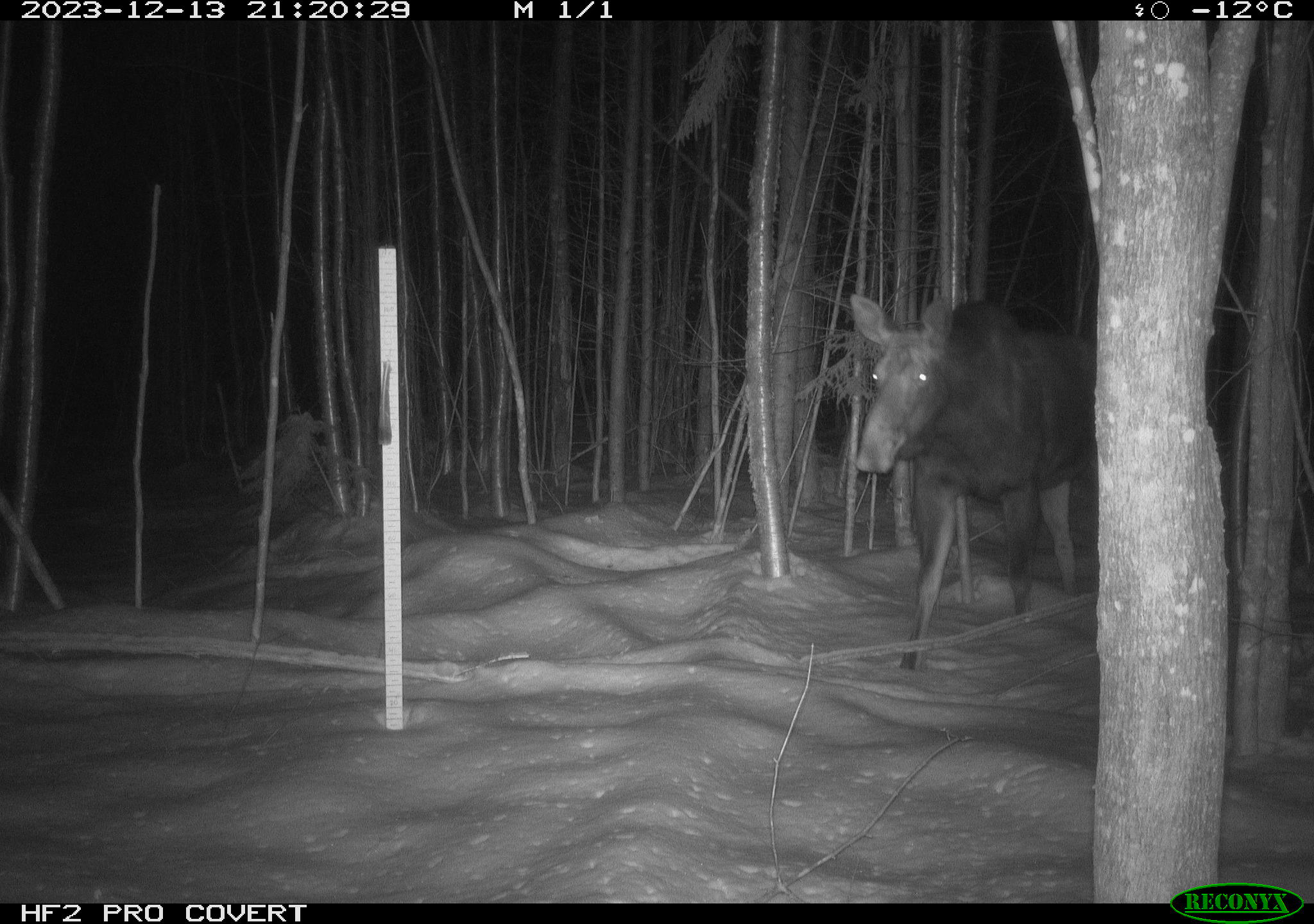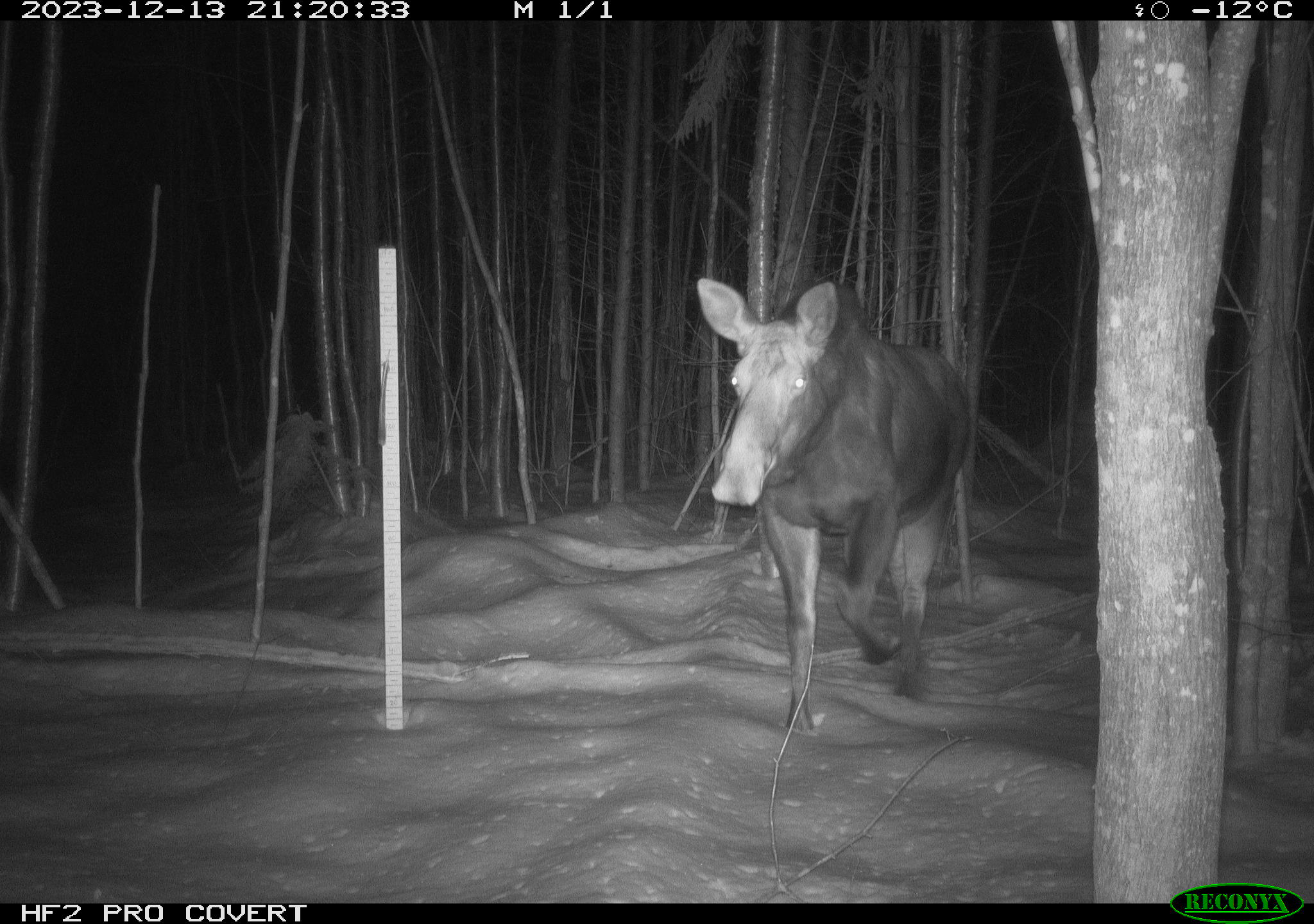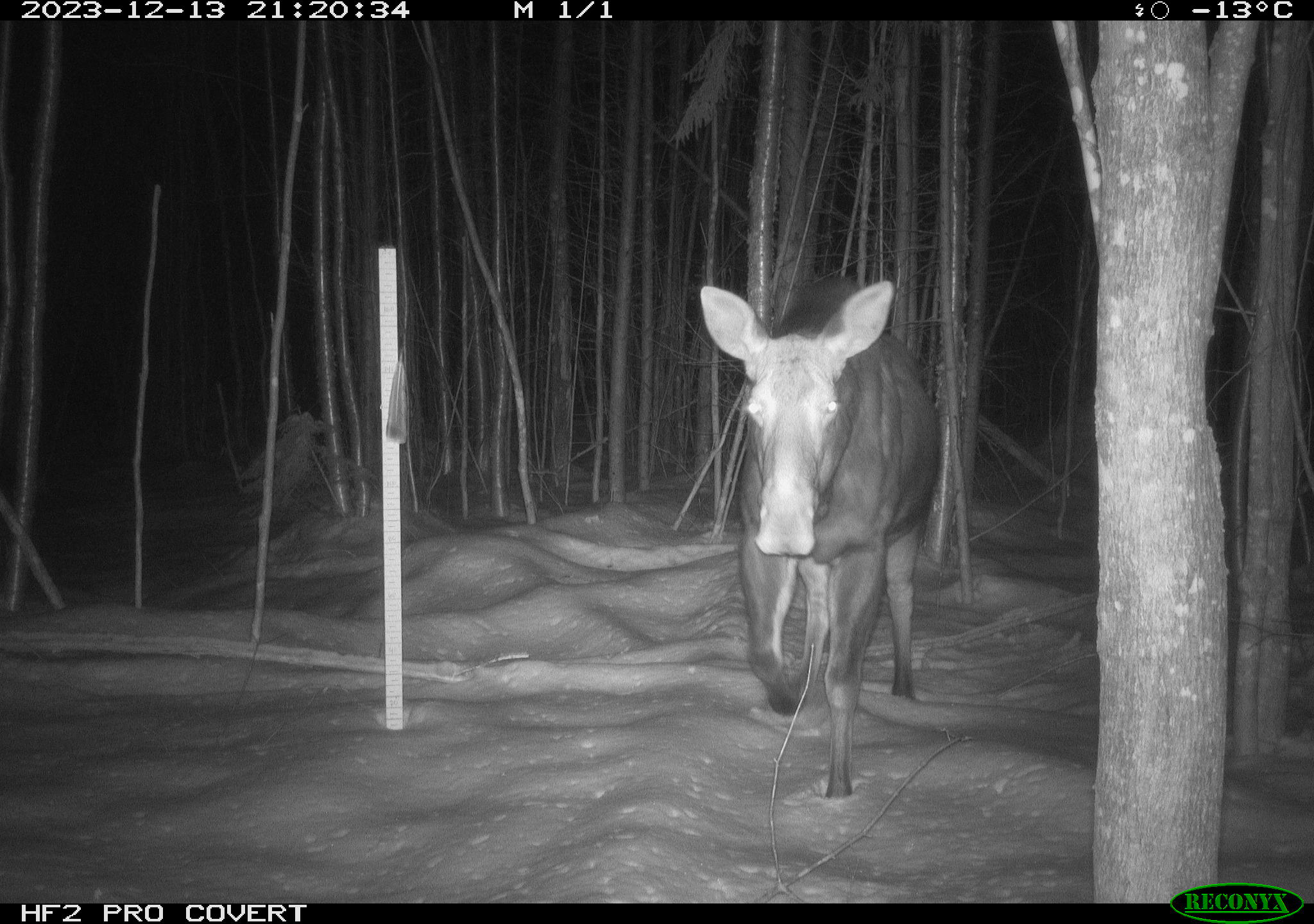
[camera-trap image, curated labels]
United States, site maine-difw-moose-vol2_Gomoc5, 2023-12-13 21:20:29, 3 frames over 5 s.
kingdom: Animalia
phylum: Chordata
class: Mammalia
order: Artiodactyla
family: Cervidae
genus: Alces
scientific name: Alces alces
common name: moose